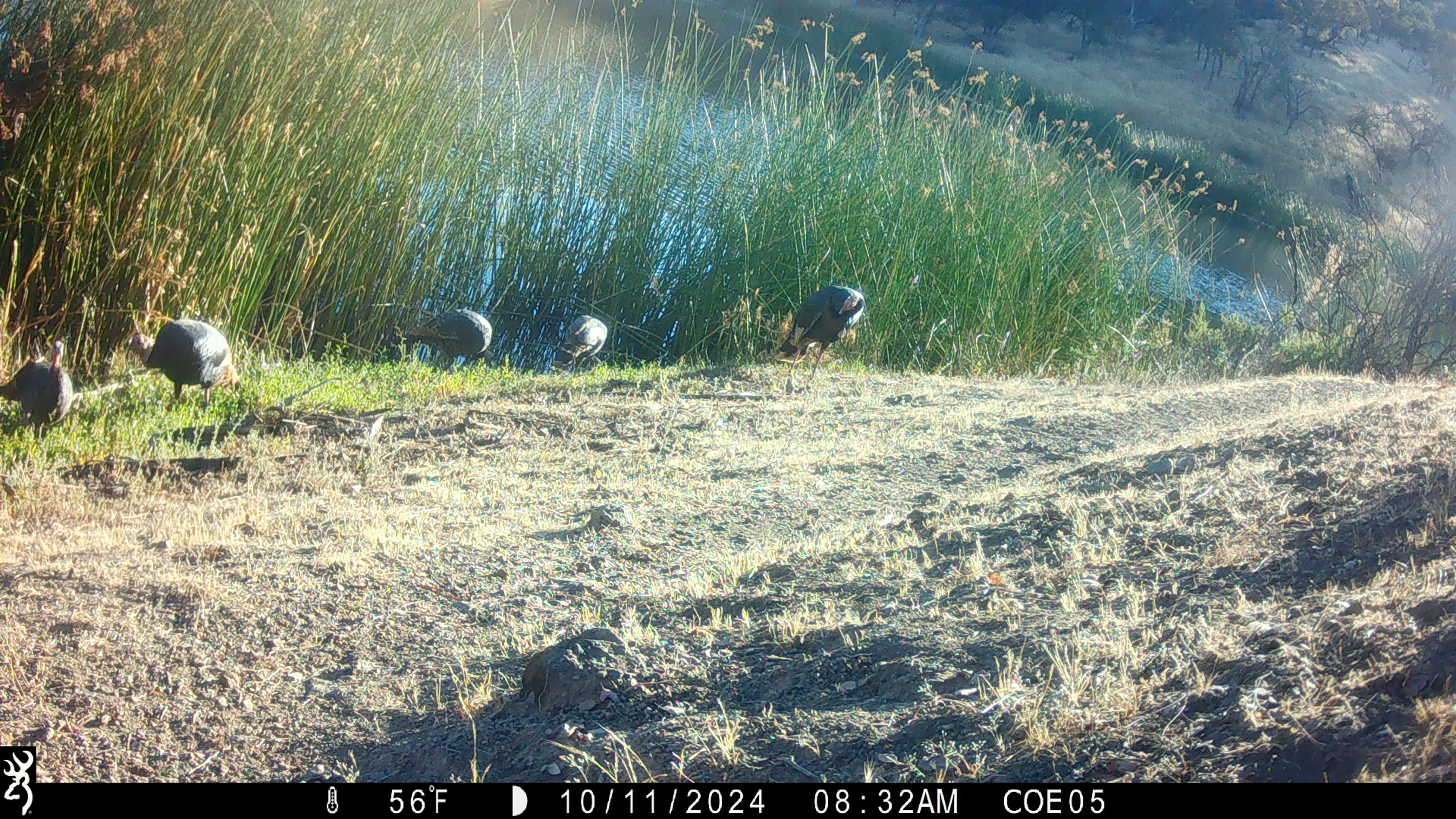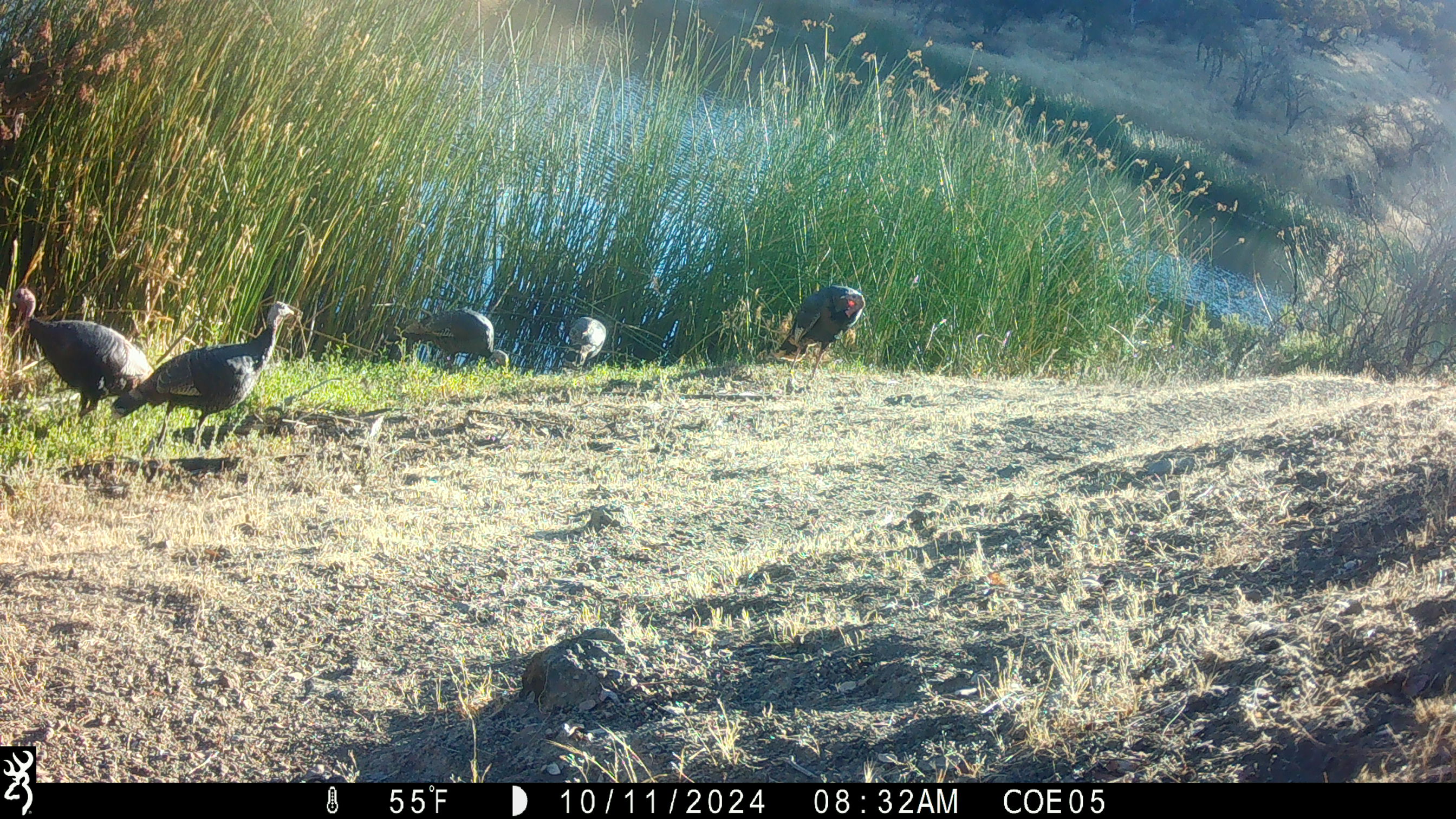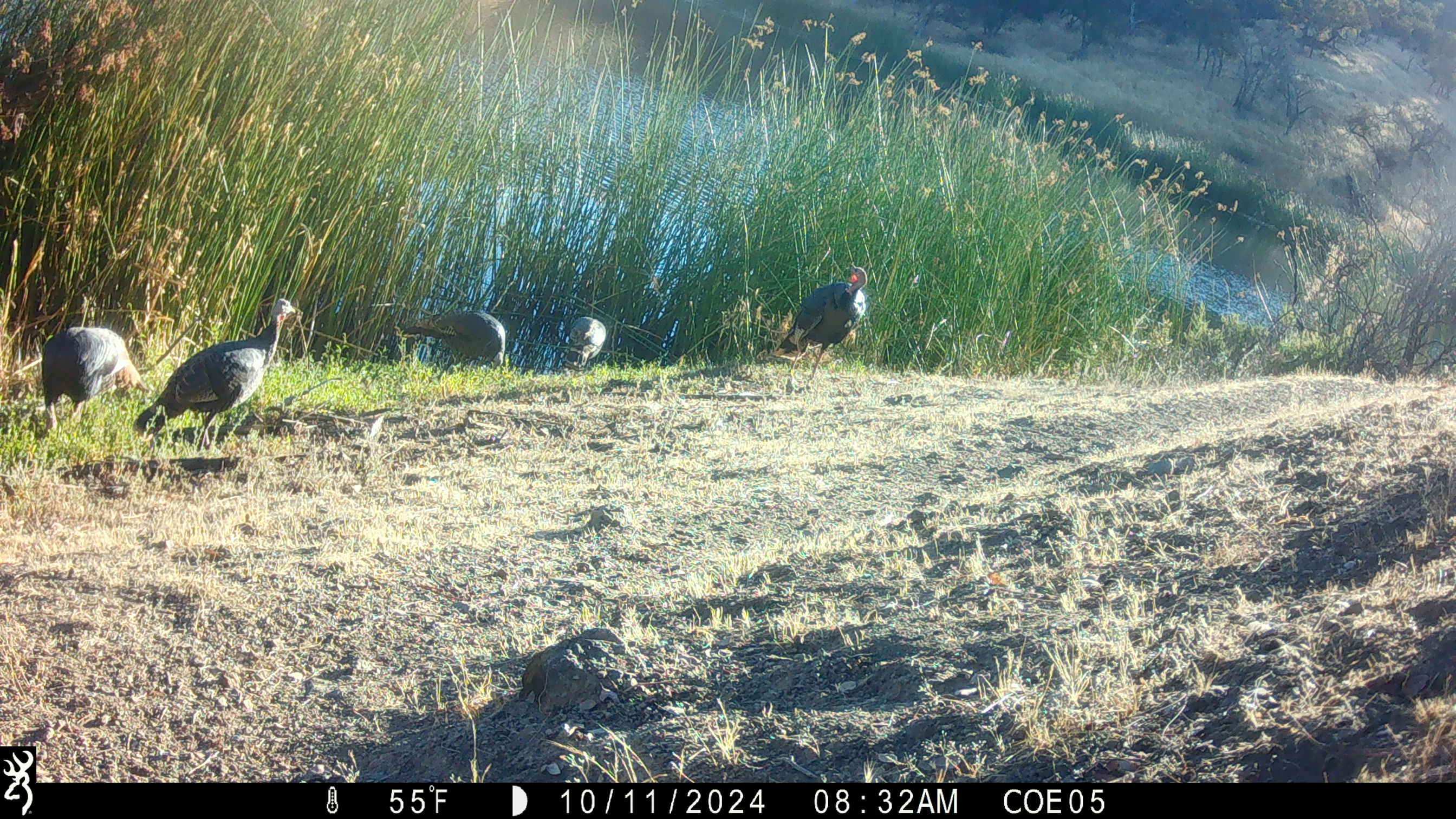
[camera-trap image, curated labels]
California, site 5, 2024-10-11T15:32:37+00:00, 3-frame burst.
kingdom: Animalia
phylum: Chordata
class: Aves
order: Galliformes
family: Phasianidae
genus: Meleagris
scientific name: Meleagris gallopavo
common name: turkey